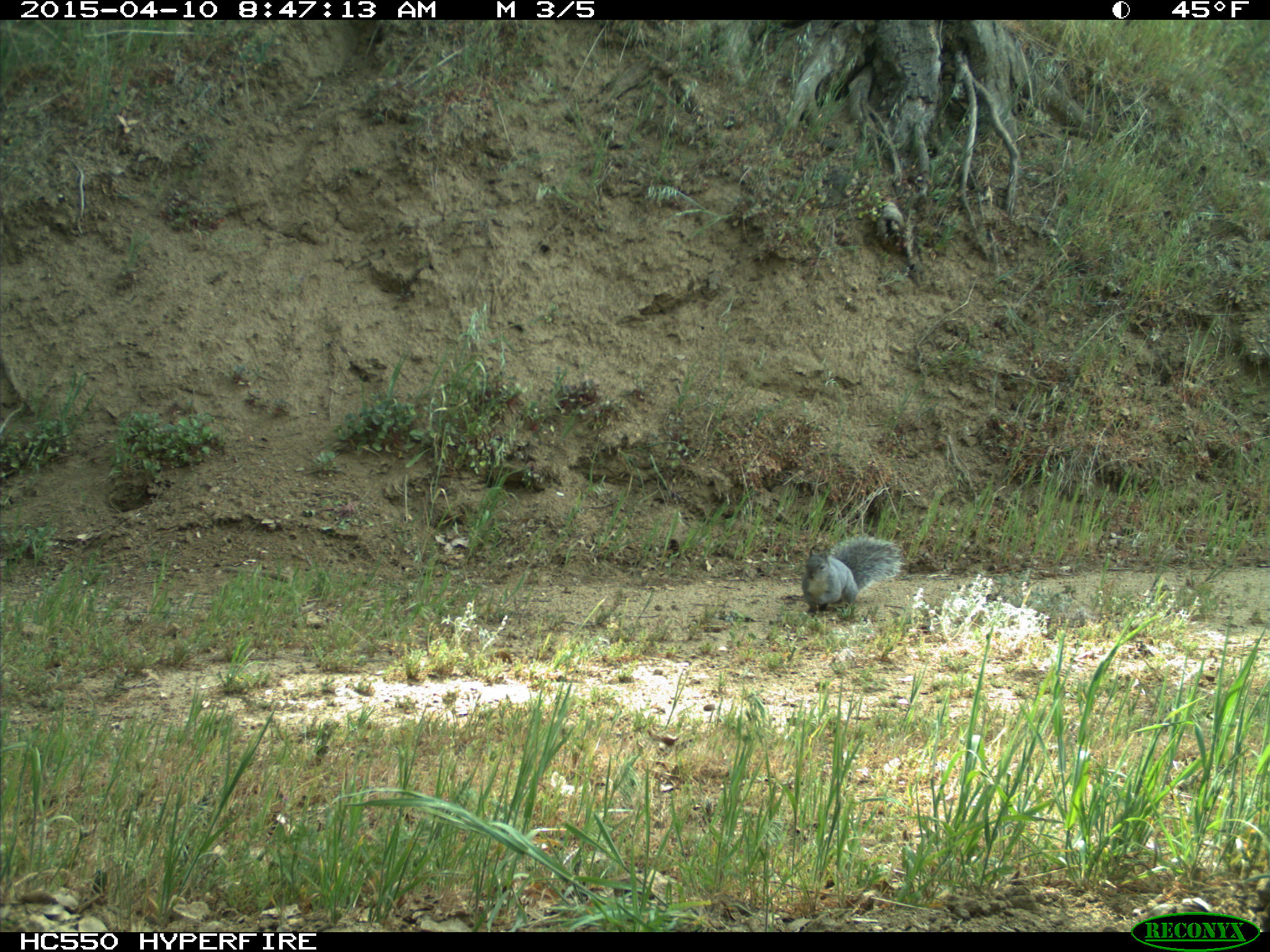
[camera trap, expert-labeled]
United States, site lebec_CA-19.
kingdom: Animalia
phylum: Chordata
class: Mammalia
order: Rodentia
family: Sciuridae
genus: Sciurus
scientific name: Sciurus carolinensis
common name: eastern gray squirrel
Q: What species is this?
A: Sciurus carolinensis (eastern gray squirrel).